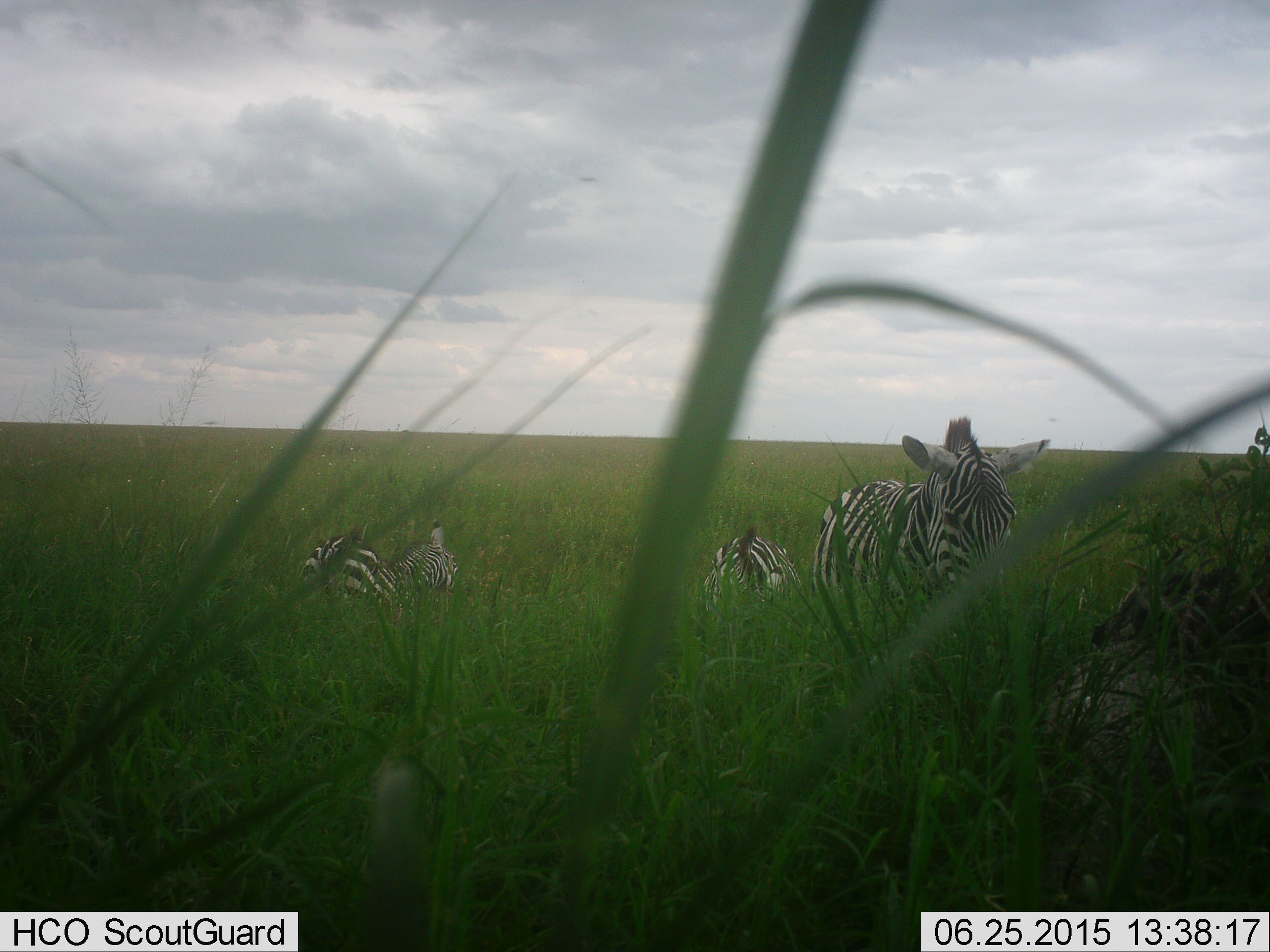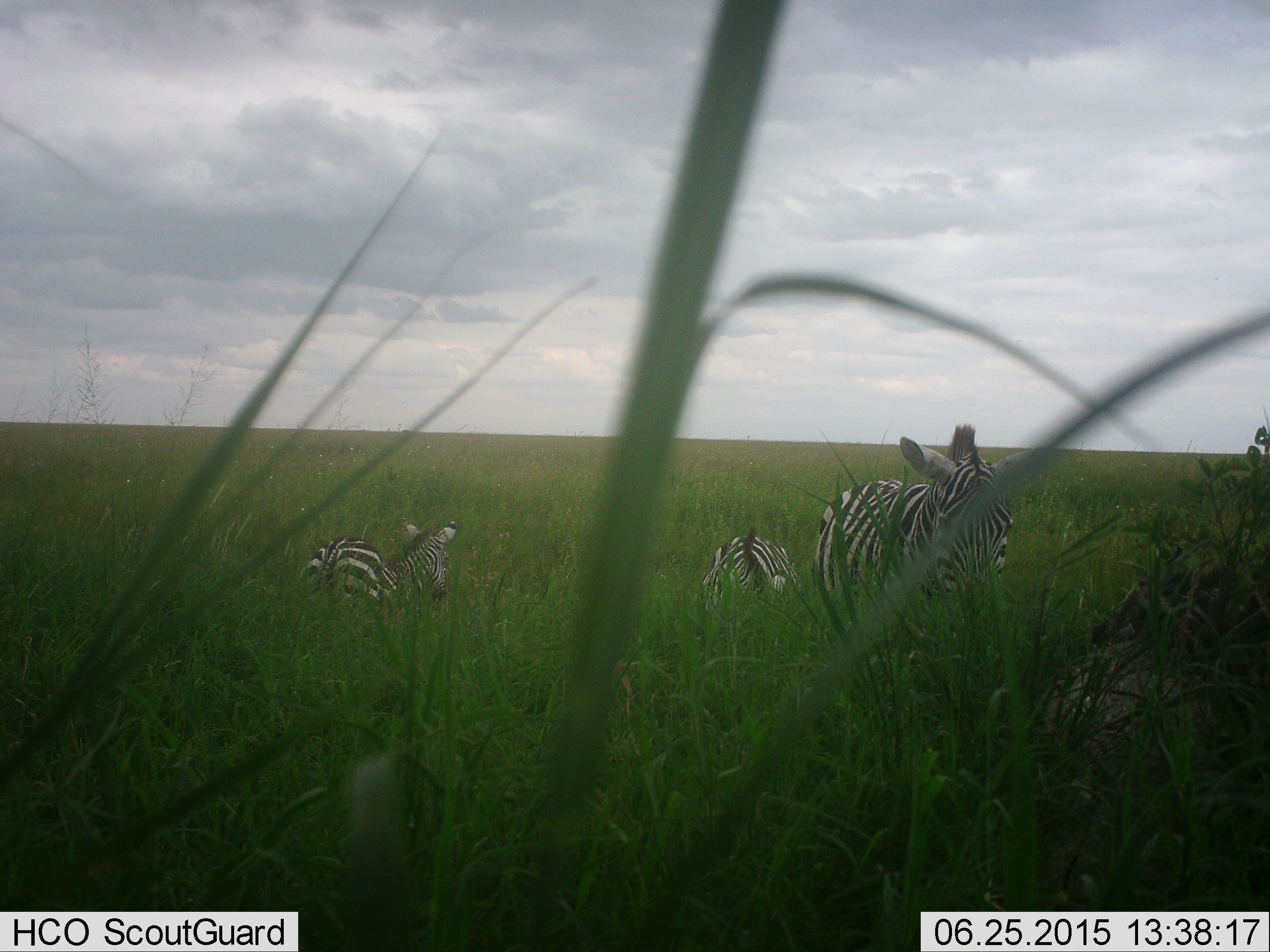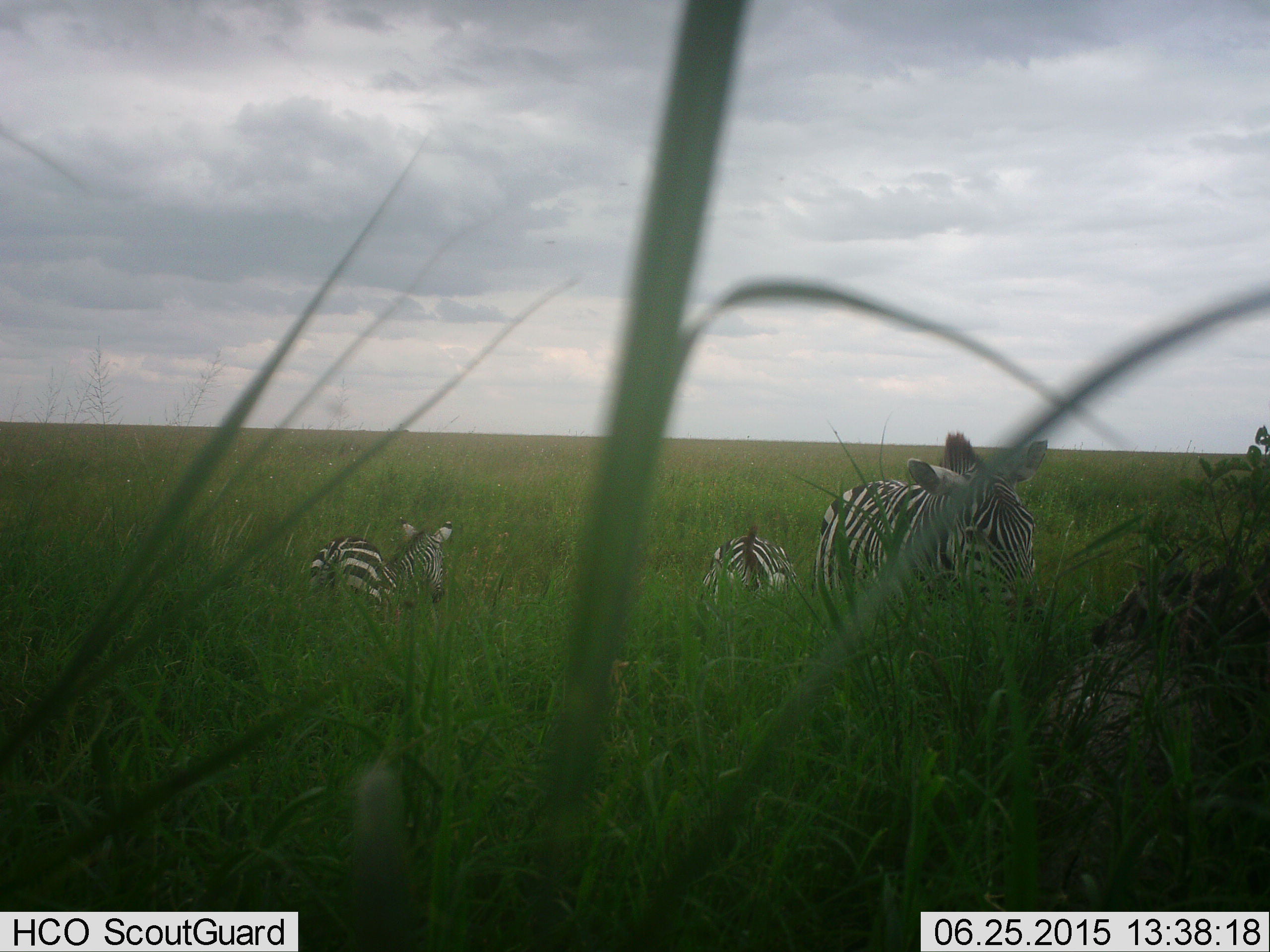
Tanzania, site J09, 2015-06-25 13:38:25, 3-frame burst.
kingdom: Animalia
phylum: Chordata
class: Mammalia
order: Perissodactyla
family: Equidae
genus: Equus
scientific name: Equus quagga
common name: plains zebra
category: zebra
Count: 3.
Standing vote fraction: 50%.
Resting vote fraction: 20%.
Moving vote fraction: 20%.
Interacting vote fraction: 0%.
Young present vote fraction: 30%.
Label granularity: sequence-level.